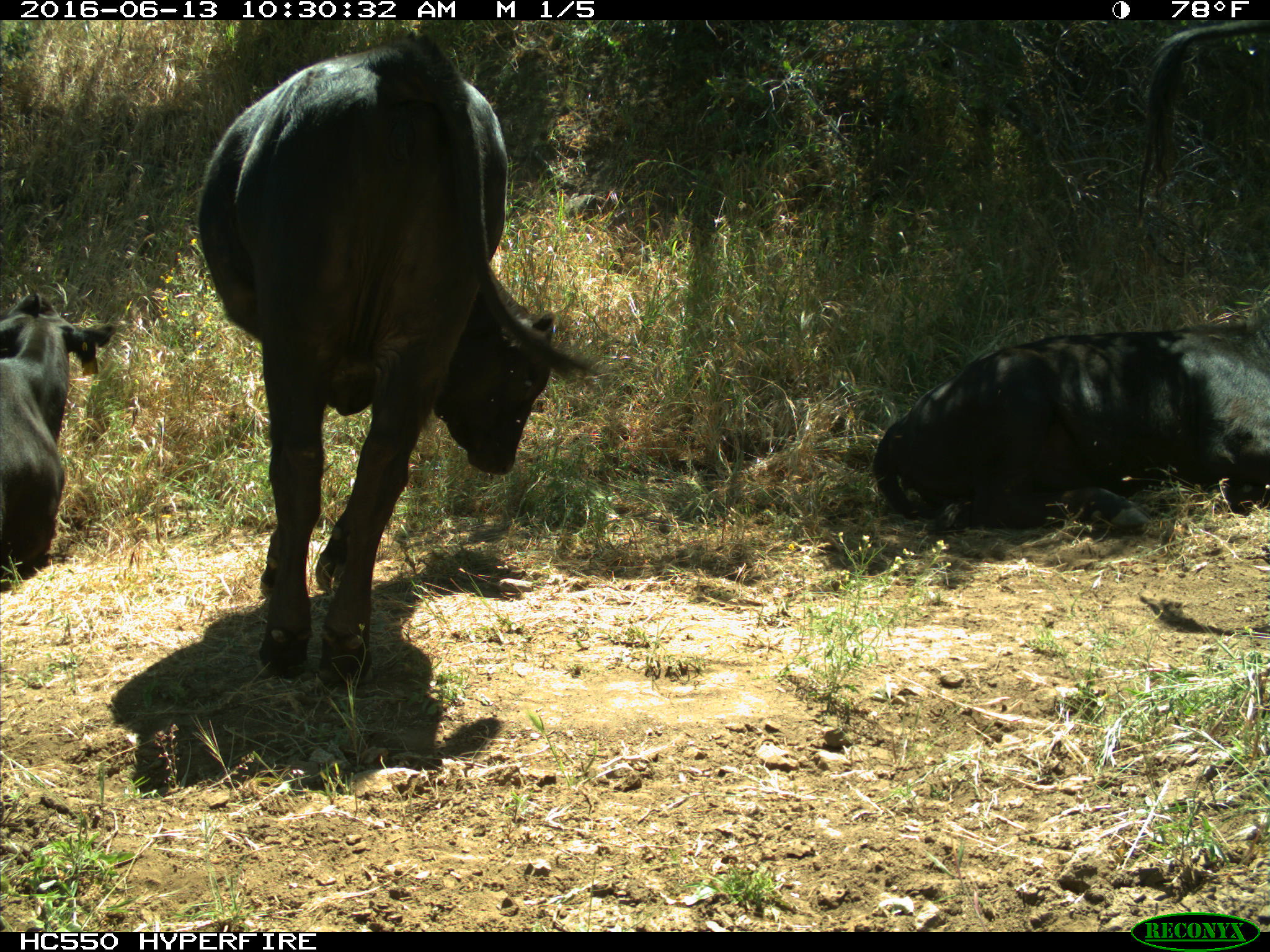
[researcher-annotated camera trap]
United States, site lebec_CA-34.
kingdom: Animalia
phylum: Chordata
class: Mammalia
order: Artiodactyla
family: Bovidae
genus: Bos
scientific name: Bos taurus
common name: domestic cow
Bos taurus (domestic cow).